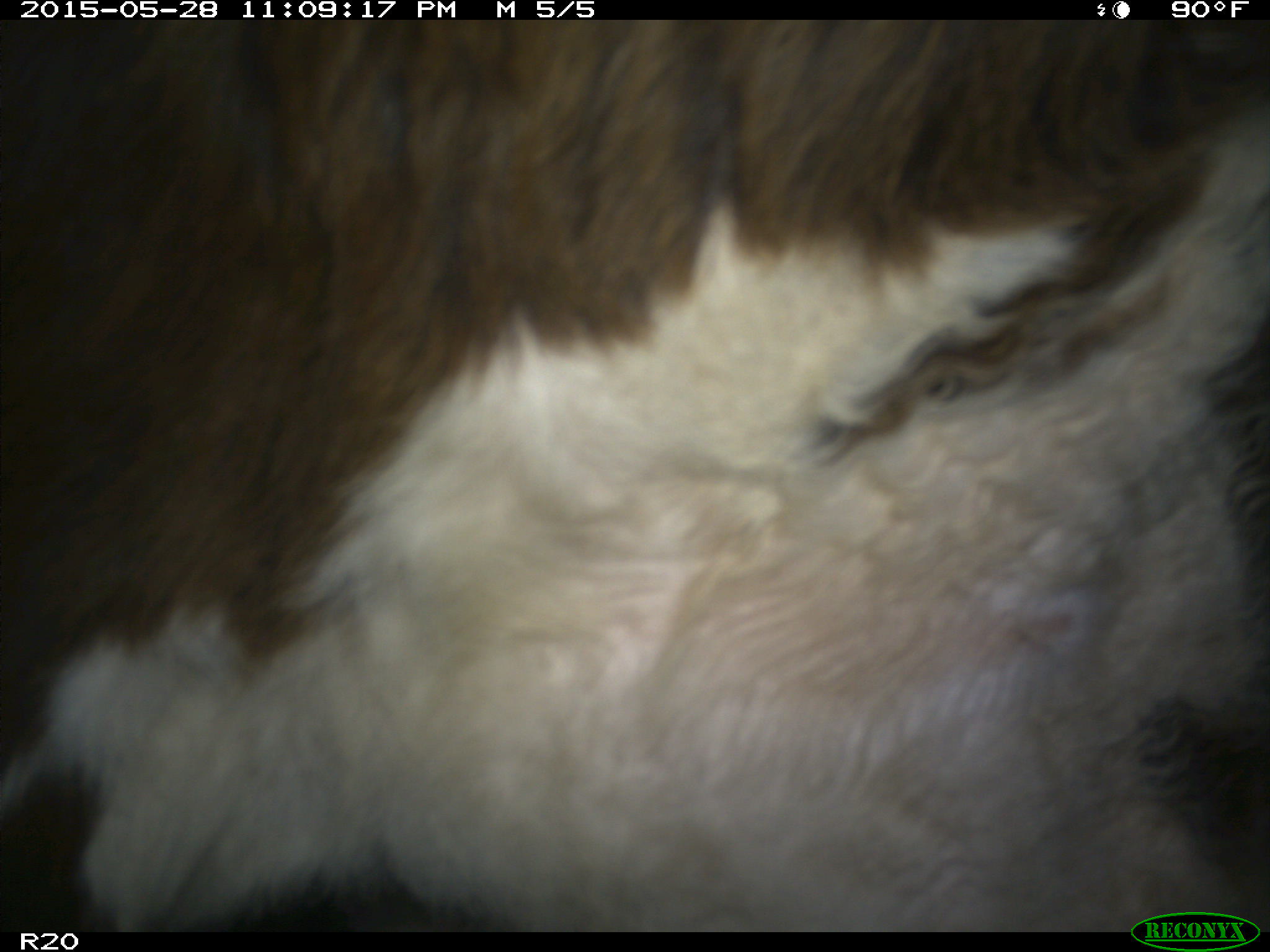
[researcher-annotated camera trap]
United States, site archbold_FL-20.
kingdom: Animalia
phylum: Chordata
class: Mammalia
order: Artiodactyla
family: Bovidae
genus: Bos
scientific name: Bos taurus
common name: domestic cow